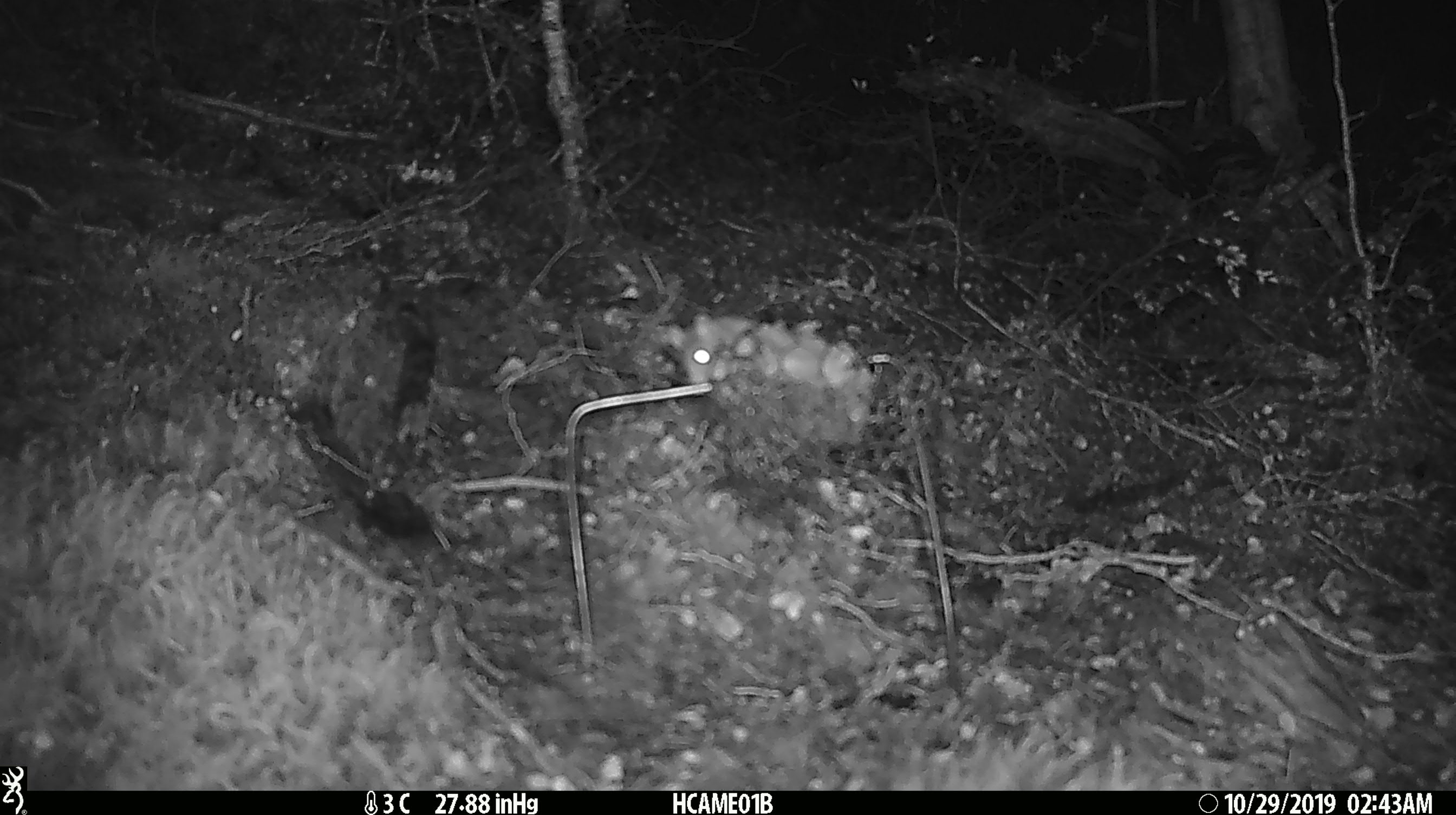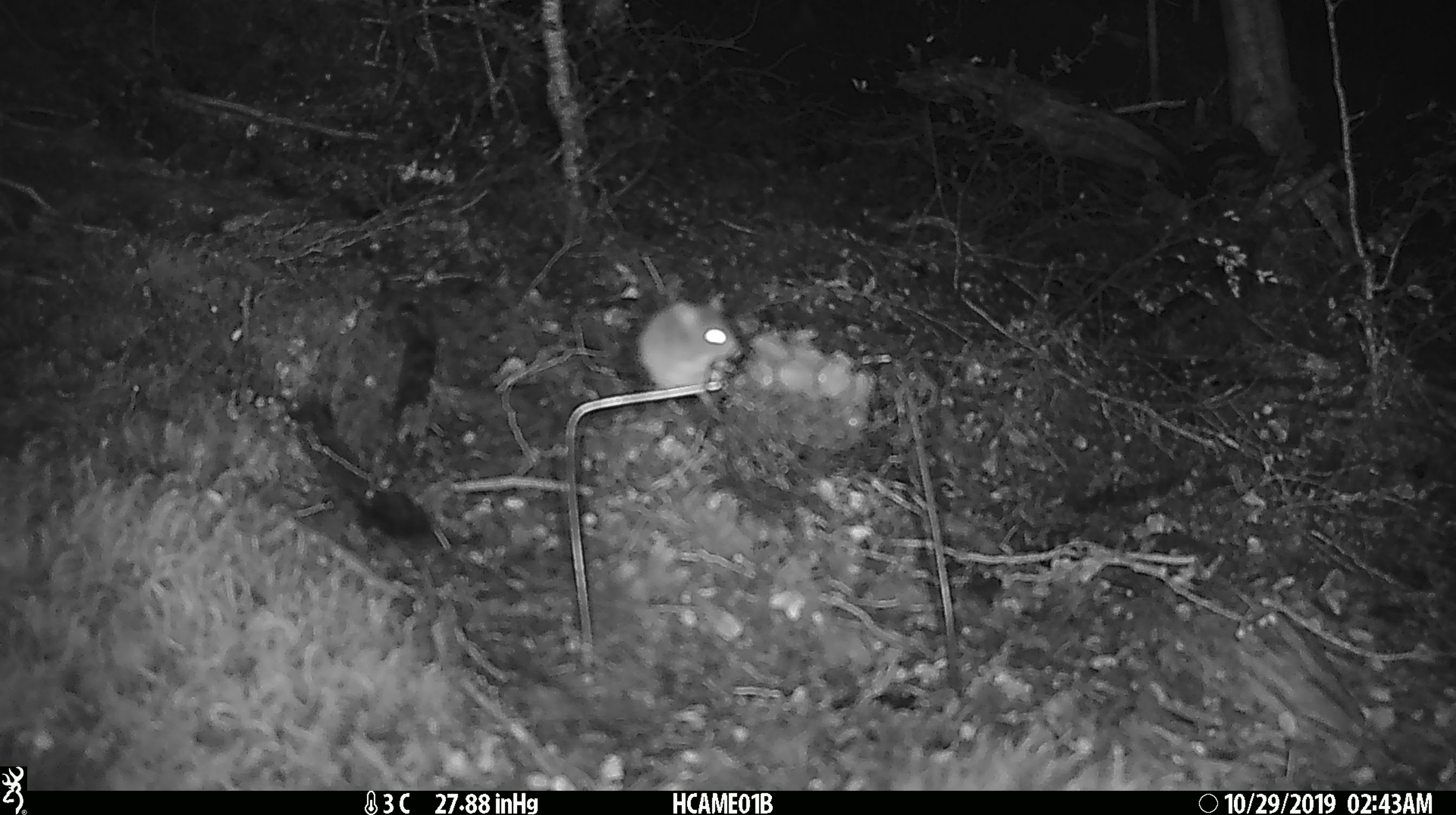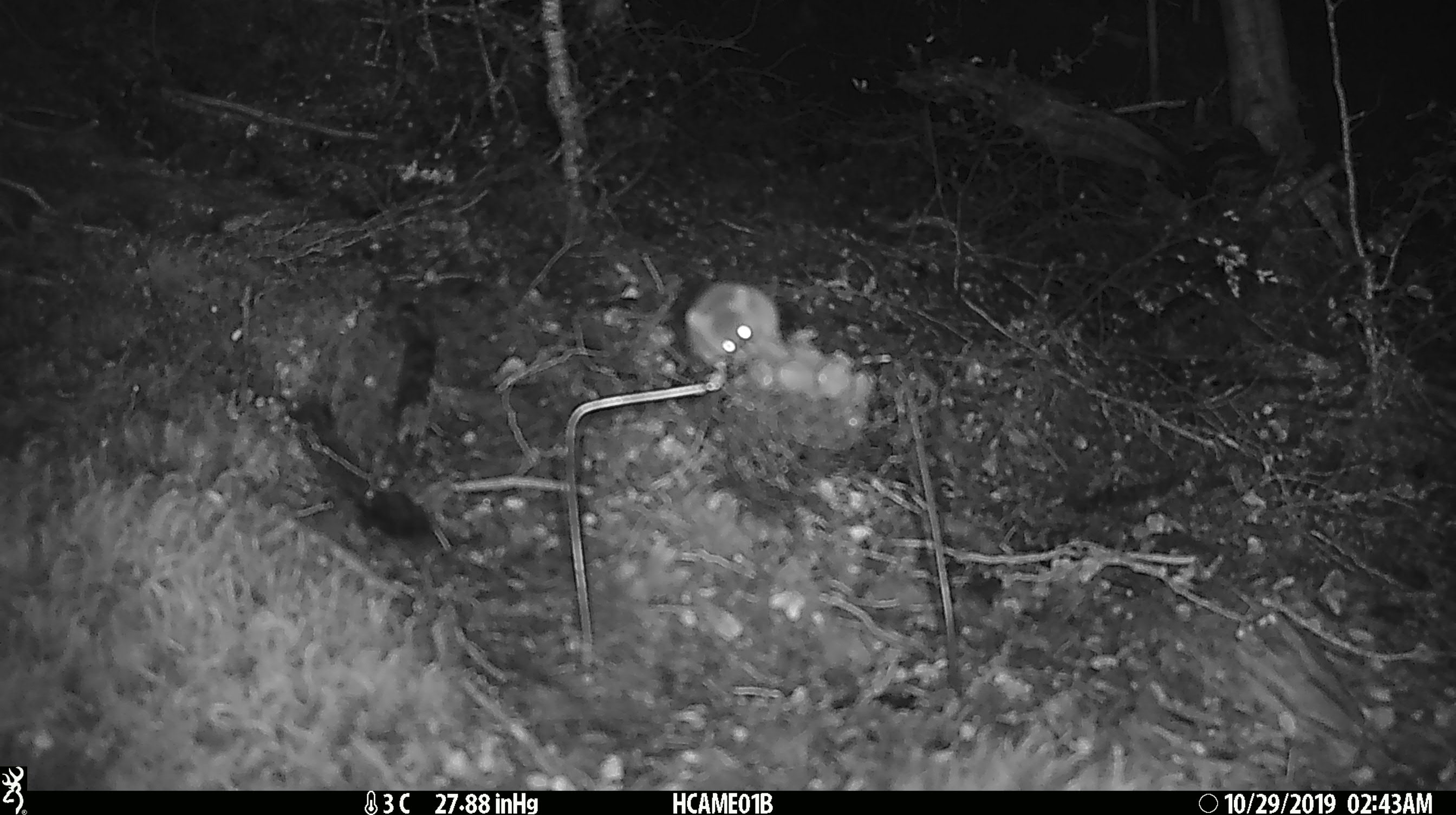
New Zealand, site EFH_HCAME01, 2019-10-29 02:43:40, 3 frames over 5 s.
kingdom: Animalia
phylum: Chordata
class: Mammalia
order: Rodentia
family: Muridae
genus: Mus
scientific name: Mus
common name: mouse